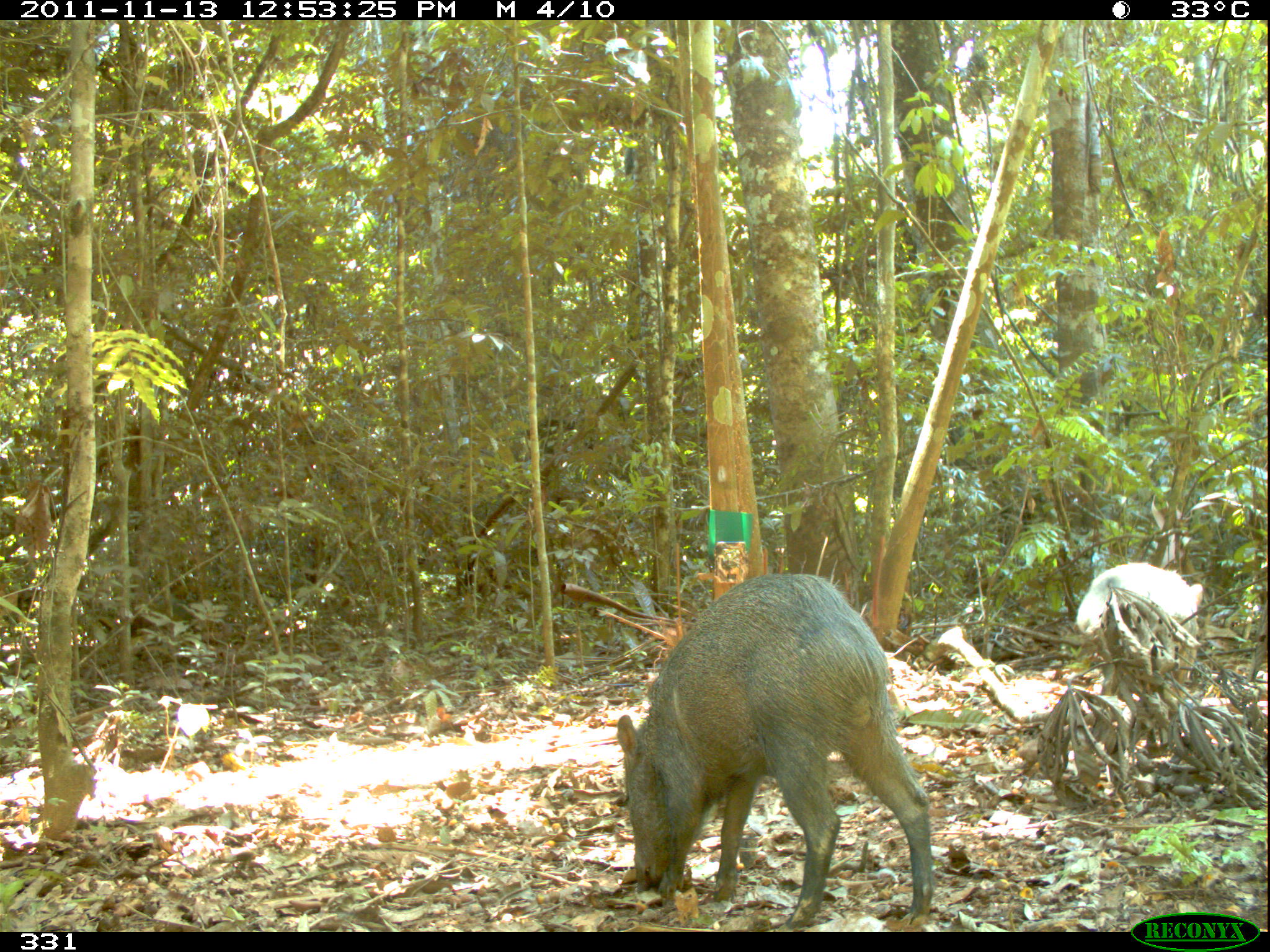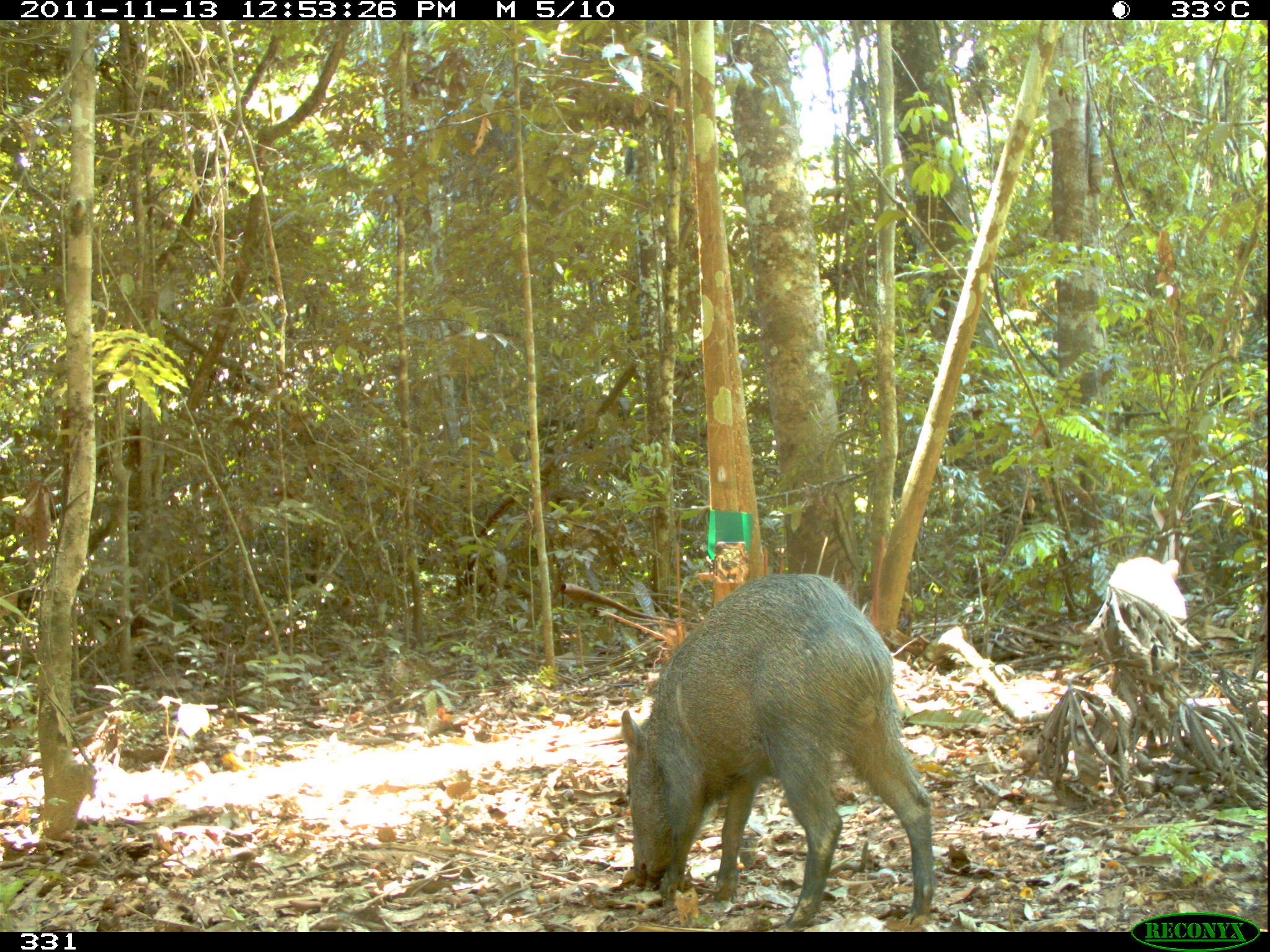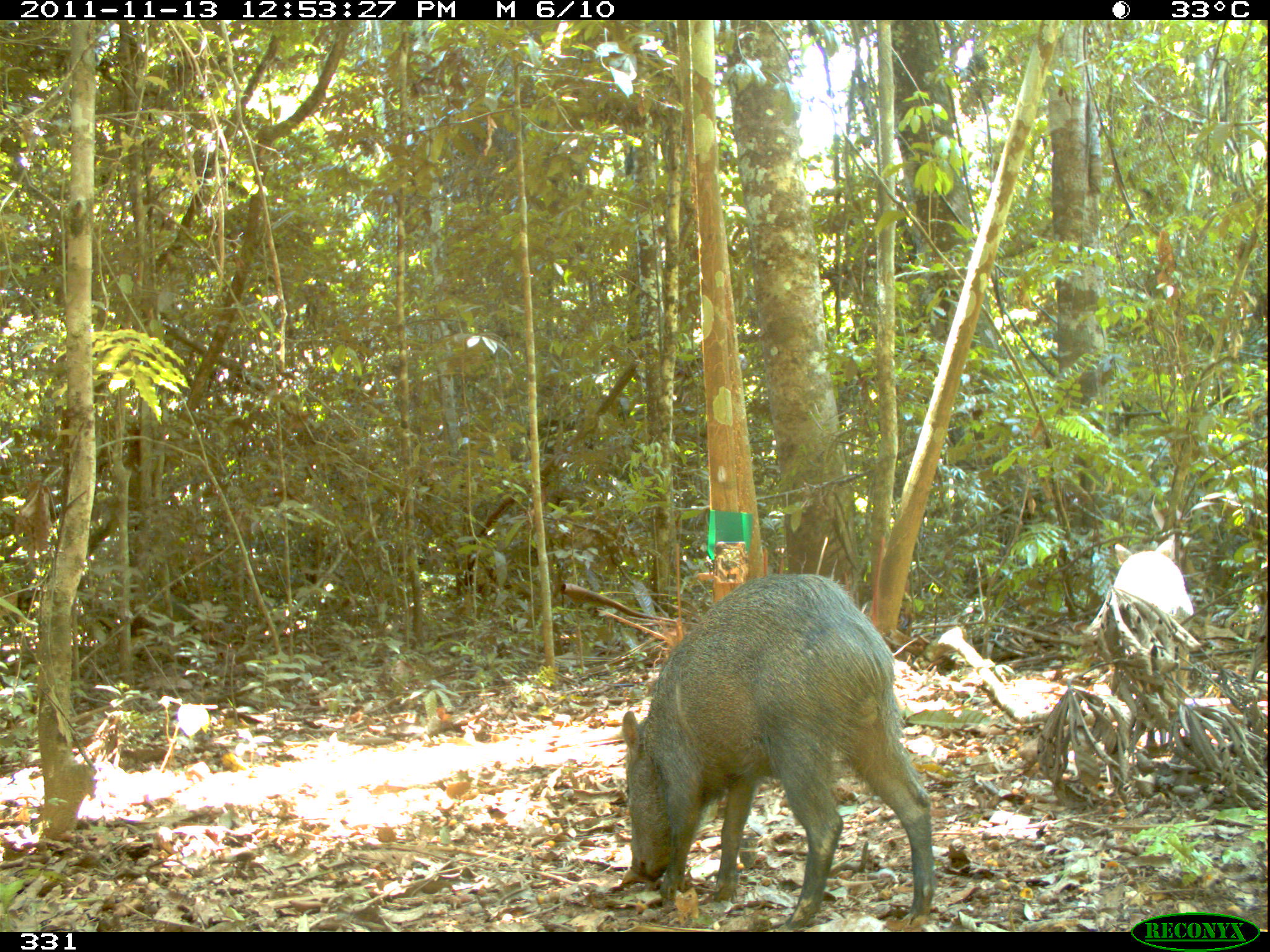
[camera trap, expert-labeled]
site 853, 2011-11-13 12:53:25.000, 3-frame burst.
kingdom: Animalia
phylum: Chordata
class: Mammalia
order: Artiodactyla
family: Tayassuidae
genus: Pecari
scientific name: Pecari tajacu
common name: collared peccary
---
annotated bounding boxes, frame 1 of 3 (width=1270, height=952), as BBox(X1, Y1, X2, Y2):
pecari tajacu: BBox(613, 571, 934, 932); BBox(1073, 561, 1203, 694)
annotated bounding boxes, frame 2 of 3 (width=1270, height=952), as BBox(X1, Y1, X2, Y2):
pecari tajacu: BBox(617, 569, 932, 932); BBox(1105, 556, 1188, 687)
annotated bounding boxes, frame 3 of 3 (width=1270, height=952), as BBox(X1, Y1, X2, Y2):
pecari tajacu: BBox(621, 573, 933, 932); BBox(1114, 534, 1193, 616)